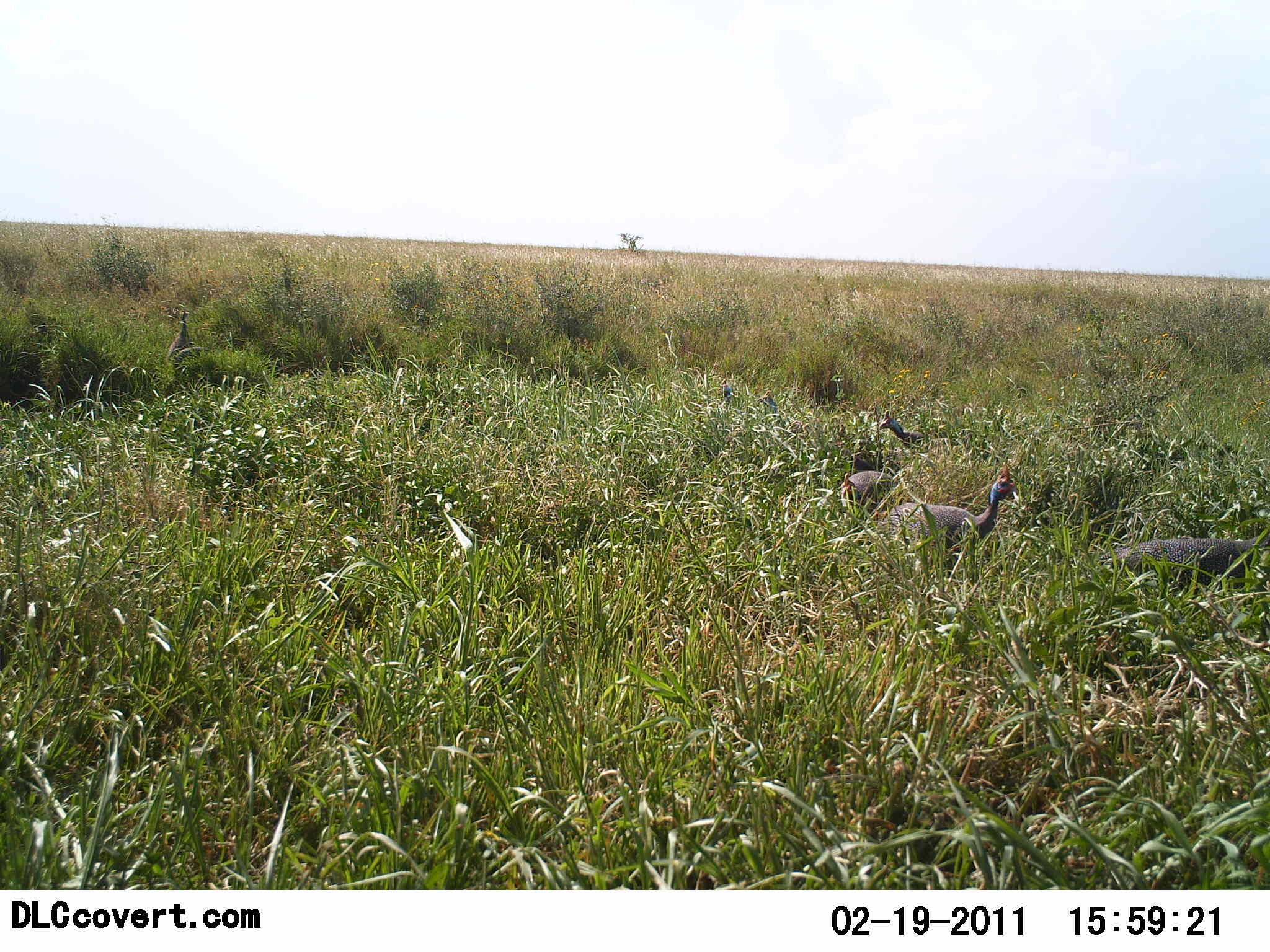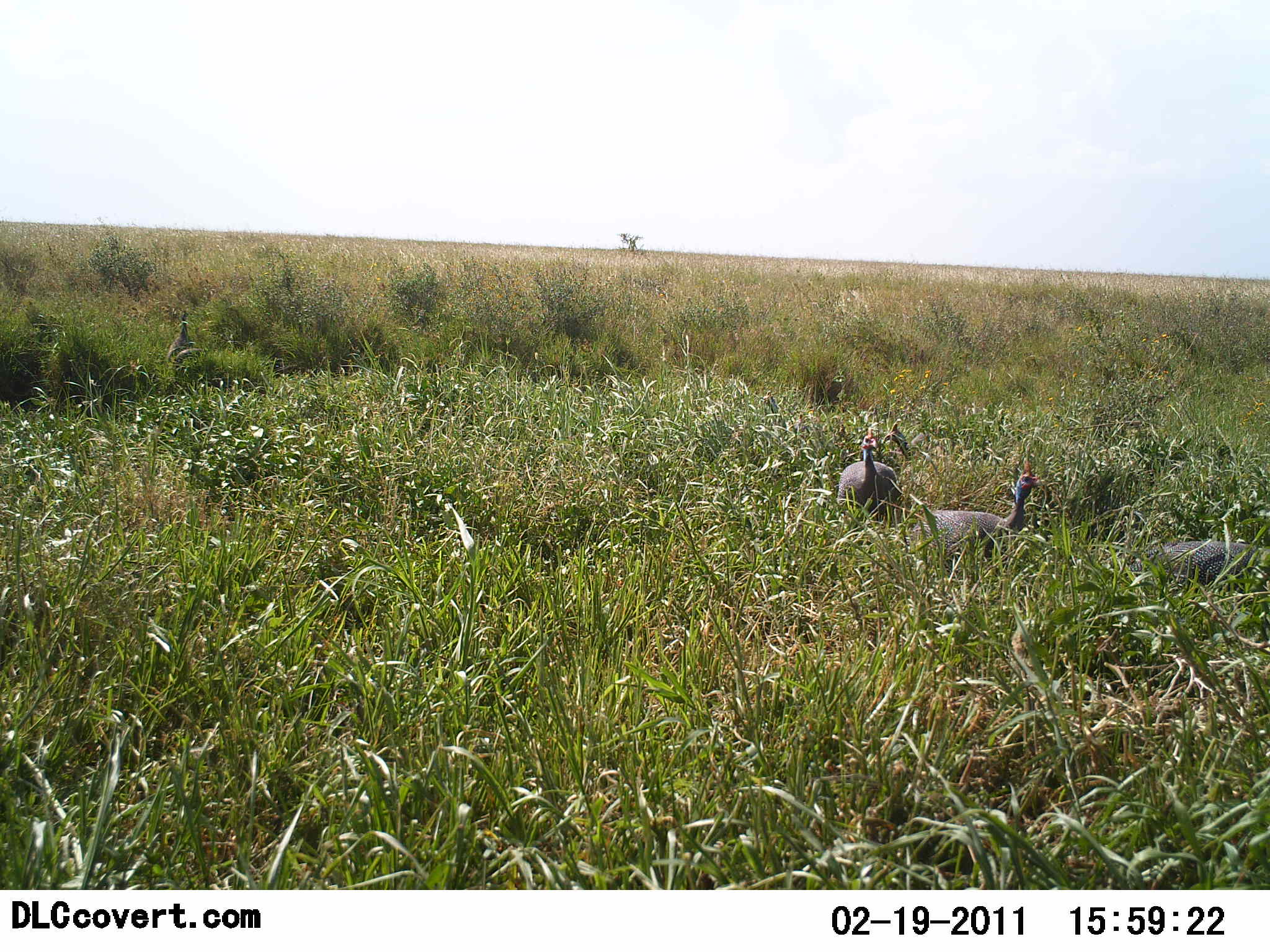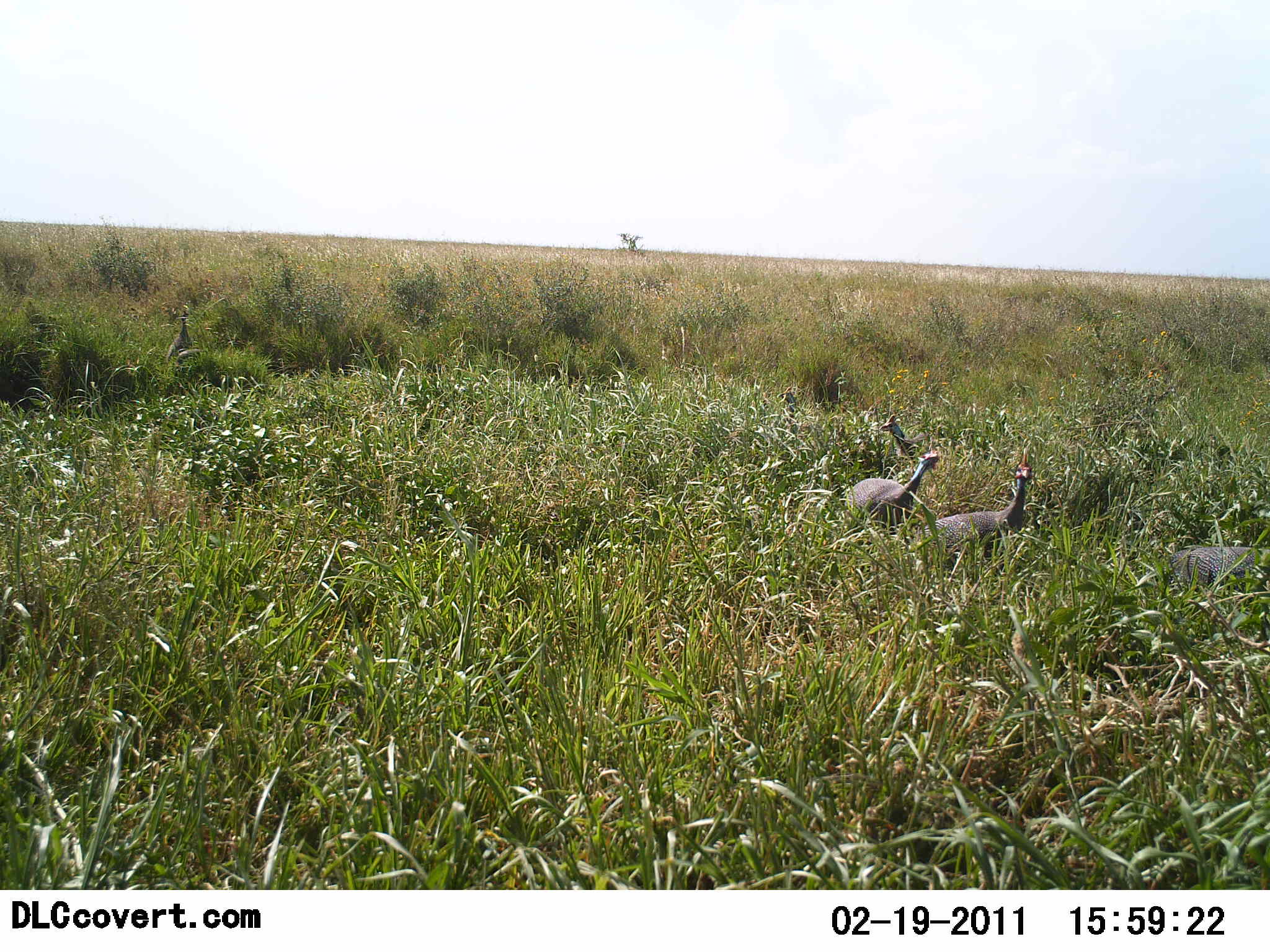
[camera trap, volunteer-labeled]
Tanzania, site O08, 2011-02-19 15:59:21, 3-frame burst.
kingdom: Animalia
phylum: Chordata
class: Aves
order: Galliformes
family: Numididae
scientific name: Numididae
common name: guinea fowl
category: guineafowl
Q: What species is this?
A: Guineafowl (guinea fowl) (Numididae).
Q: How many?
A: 4.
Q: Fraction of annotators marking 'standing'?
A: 0%.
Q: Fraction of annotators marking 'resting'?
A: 0%.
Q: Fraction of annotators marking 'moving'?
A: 82%.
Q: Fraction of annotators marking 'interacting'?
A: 0%.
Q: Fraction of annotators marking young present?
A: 0%.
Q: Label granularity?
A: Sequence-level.